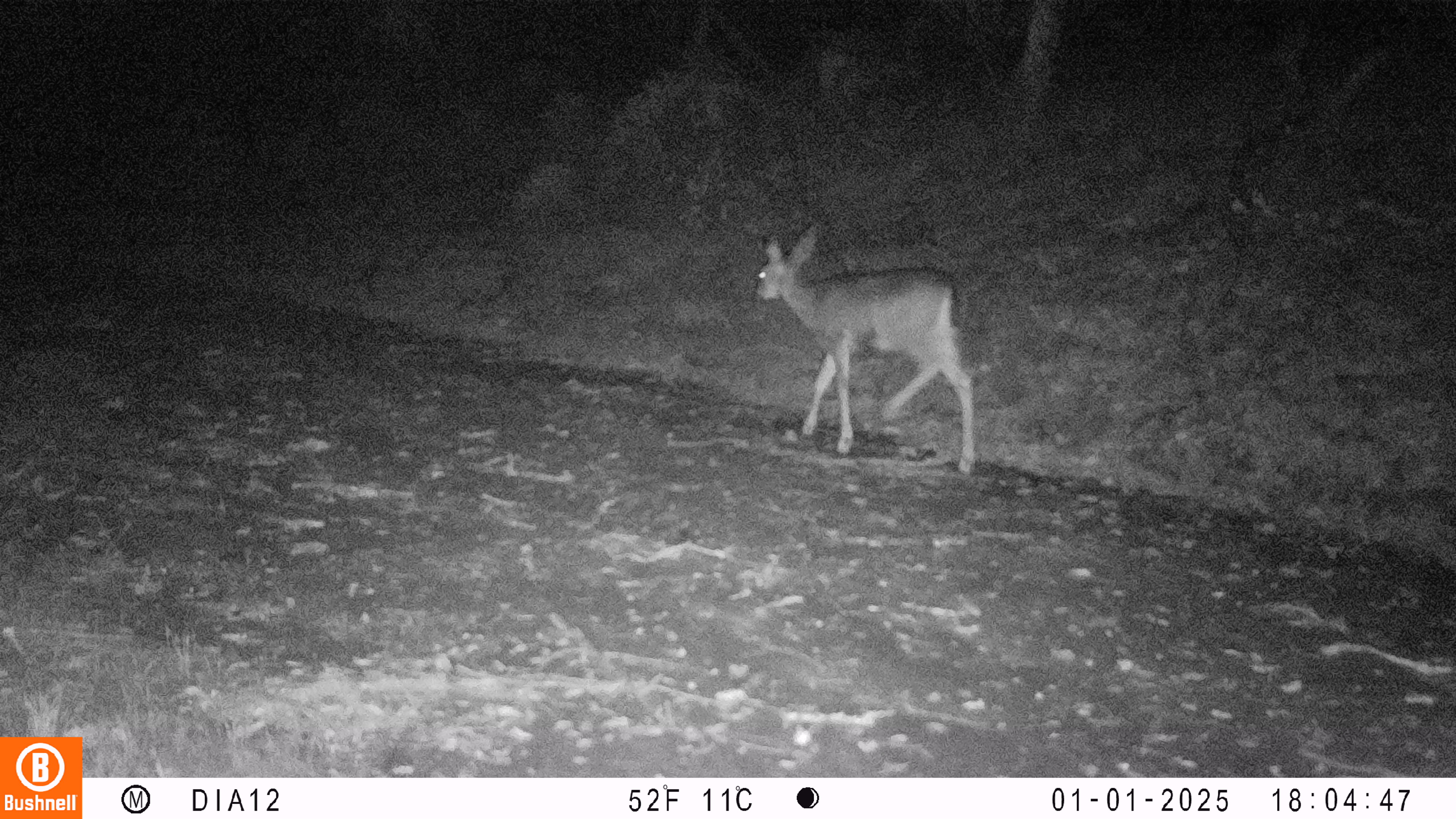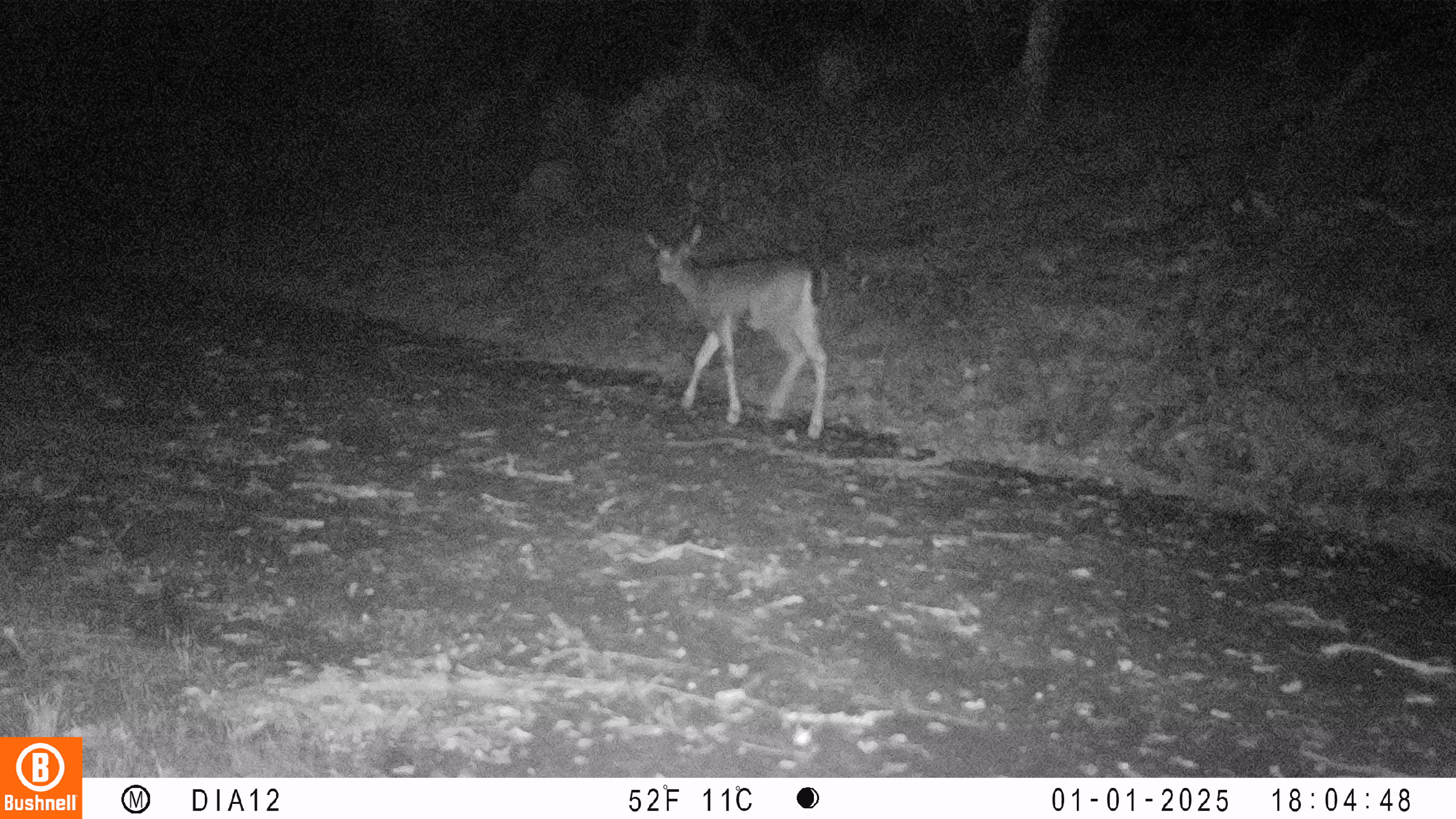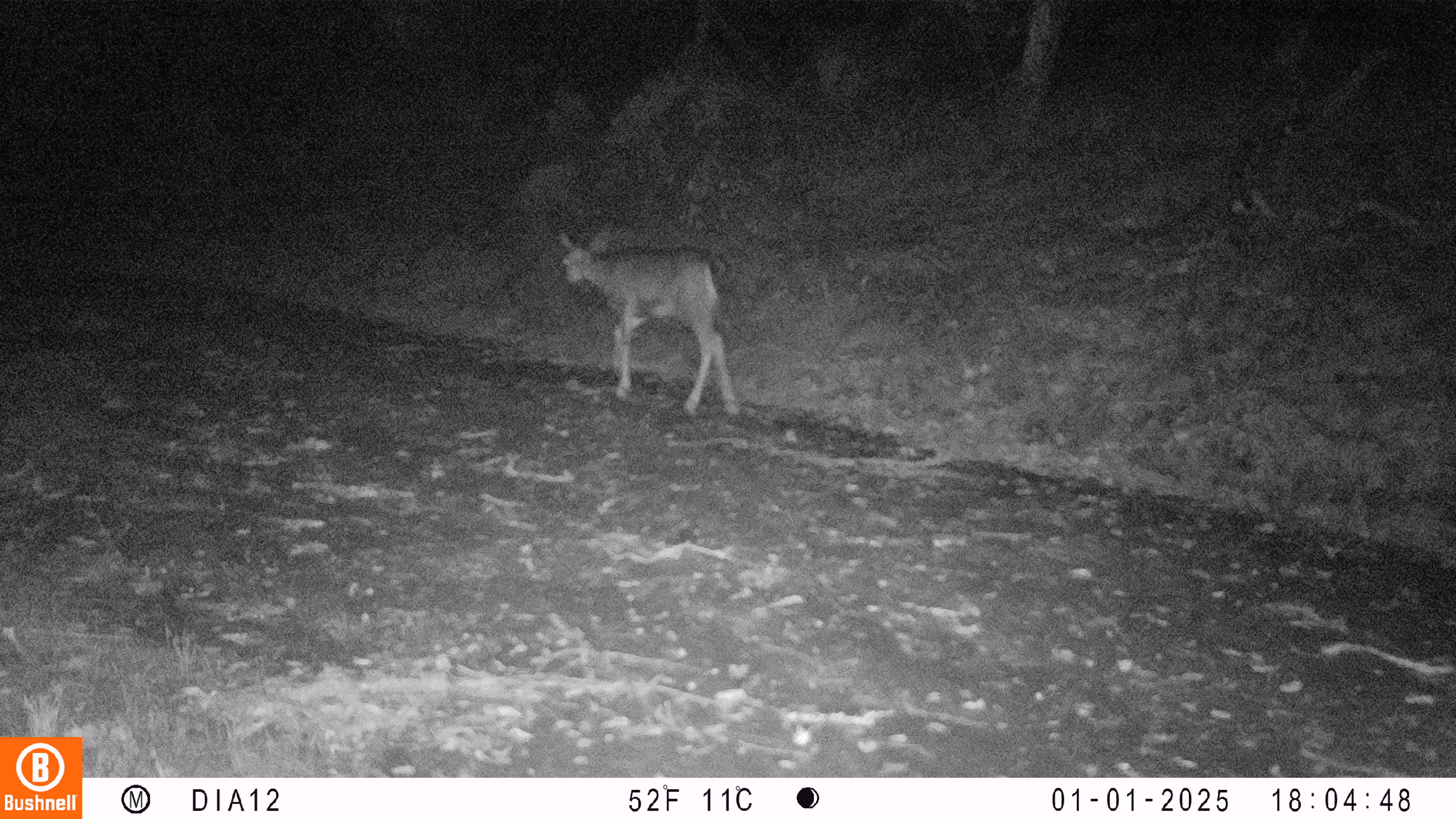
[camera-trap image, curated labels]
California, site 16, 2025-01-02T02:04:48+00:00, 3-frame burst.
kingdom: Animalia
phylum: Chordata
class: Mammalia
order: Artiodactyla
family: Cervidae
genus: Odocoileus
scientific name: Odocoileus hemionus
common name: mule deer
Mule deer (Odocoileus hemionus).